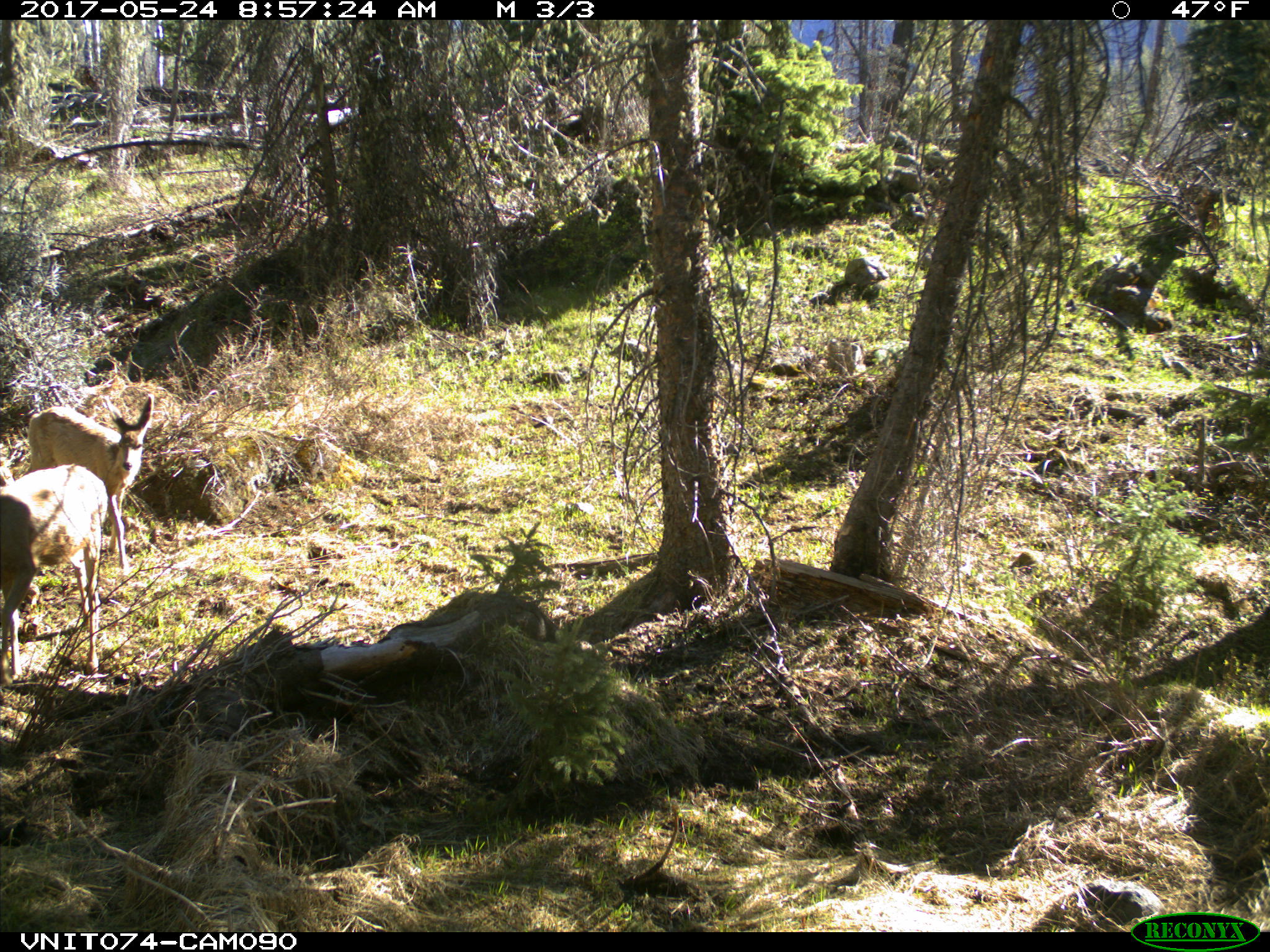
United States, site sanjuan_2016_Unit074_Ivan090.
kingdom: Animalia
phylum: Chordata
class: Mammalia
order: Artiodactyla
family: Cervidae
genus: Odocoileus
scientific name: Odocoileus hemionus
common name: mule deer